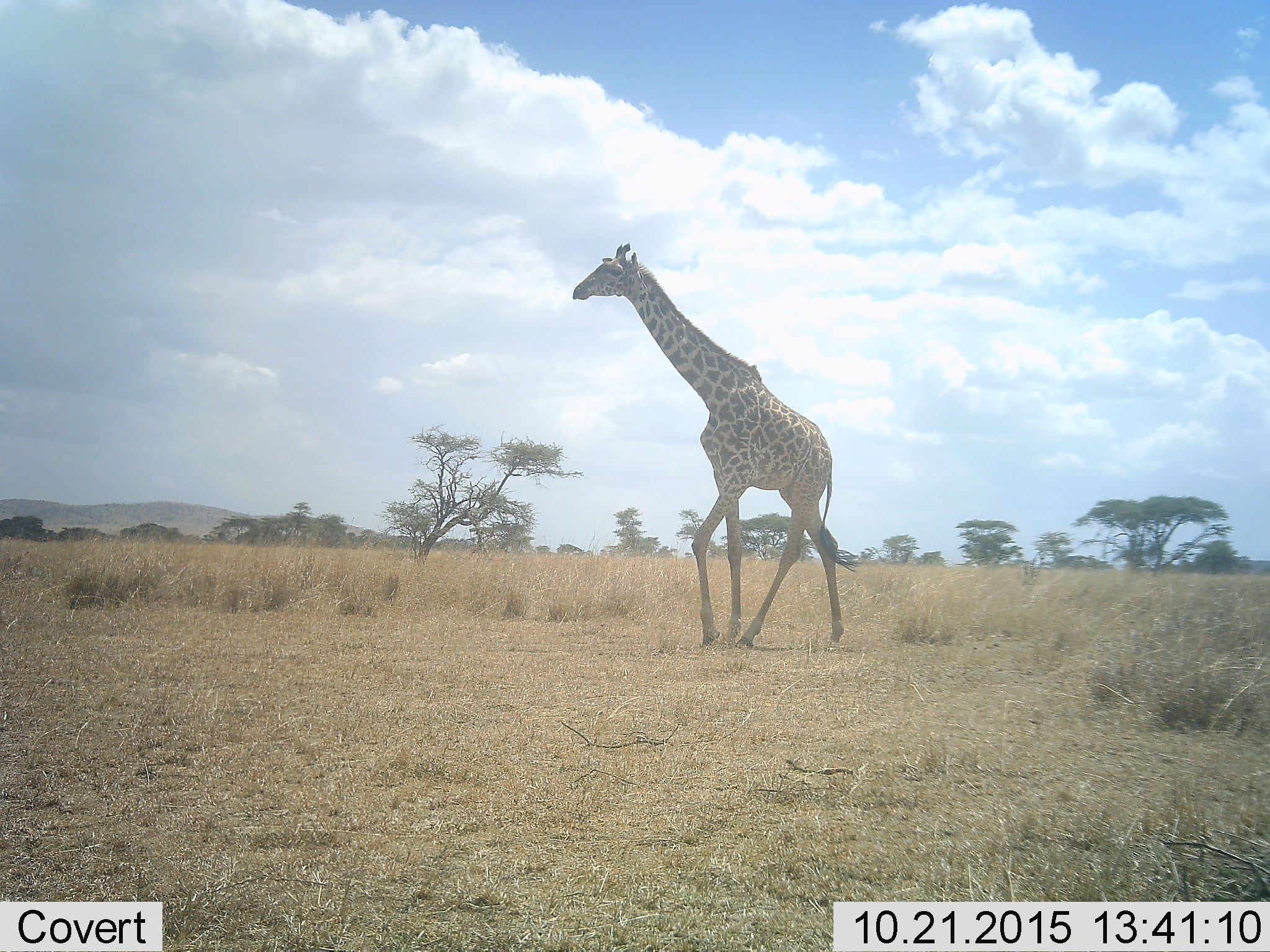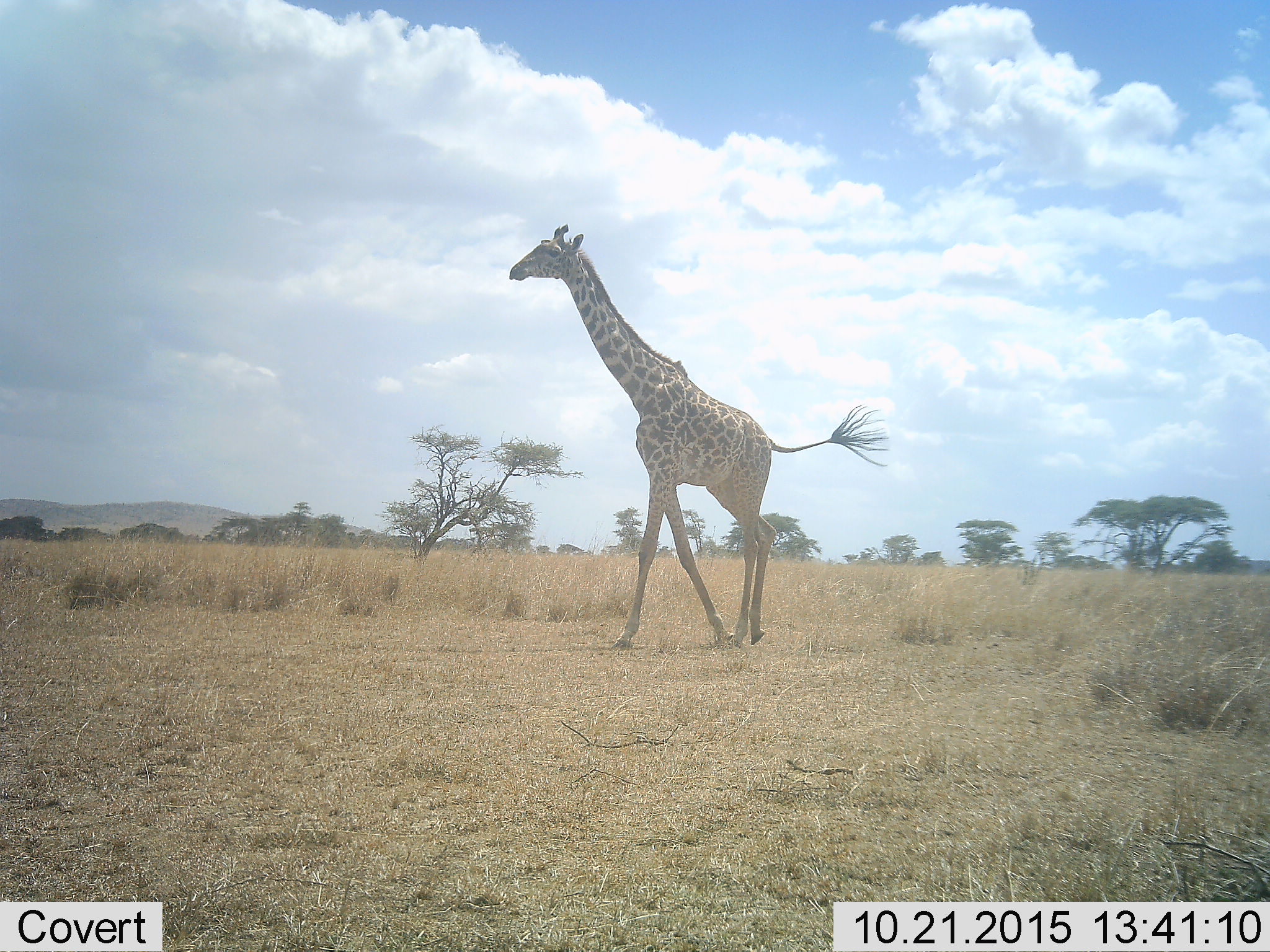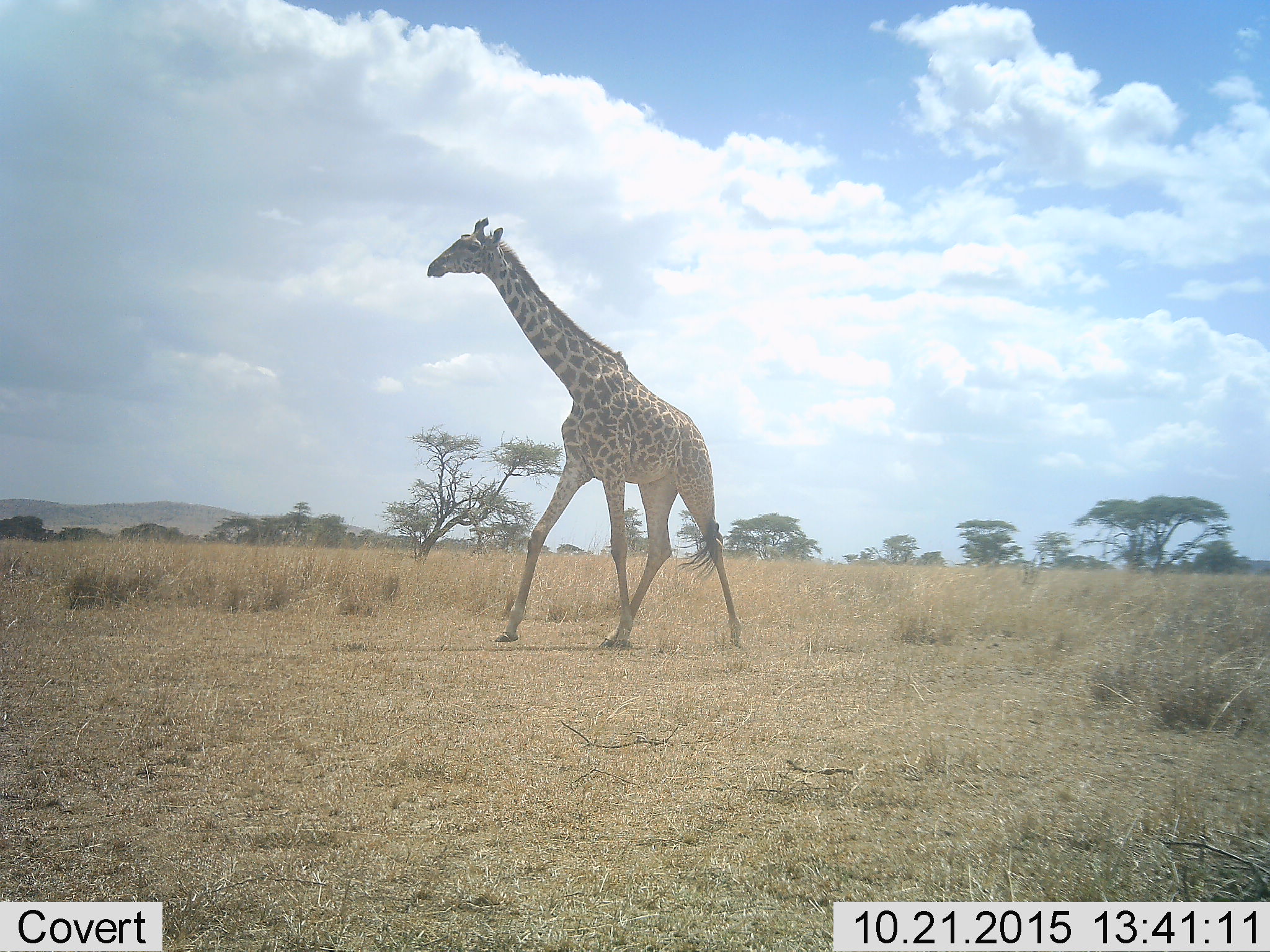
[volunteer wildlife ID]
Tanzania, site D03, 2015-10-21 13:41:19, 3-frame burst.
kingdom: Animalia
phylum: Chordata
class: Mammalia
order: Artiodactyla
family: Giraffidae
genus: Giraffa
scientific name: Giraffa camelopardalis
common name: giraffe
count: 1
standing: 12%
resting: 0%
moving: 88%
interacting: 6%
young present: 0%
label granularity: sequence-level